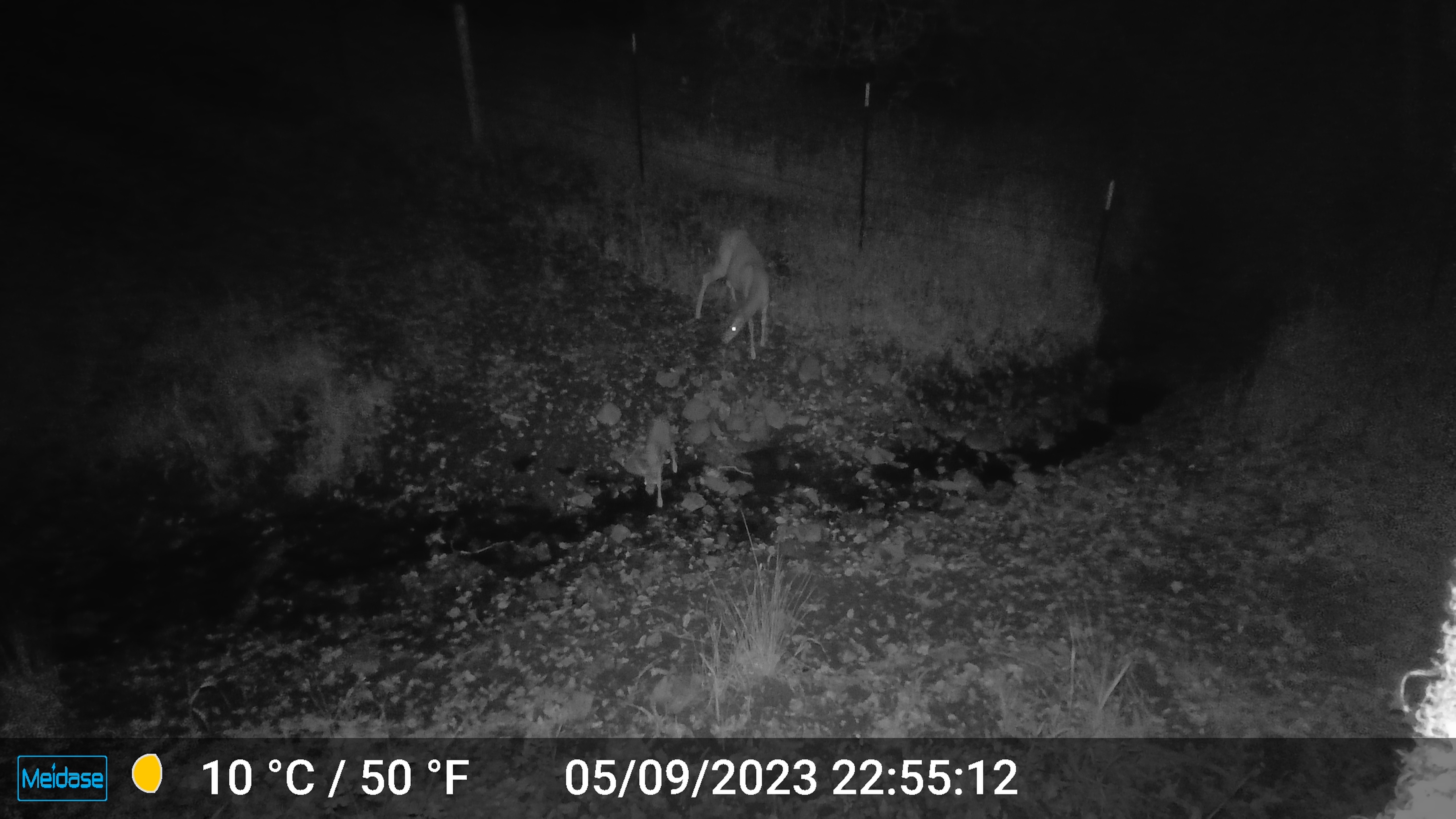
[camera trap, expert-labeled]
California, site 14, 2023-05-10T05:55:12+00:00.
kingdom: Animalia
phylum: Chordata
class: Mammalia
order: Artiodactyla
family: Cervidae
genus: Odocoileus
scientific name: Odocoileus hemionus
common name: mule deer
Mule deer (Odocoileus hemionus).